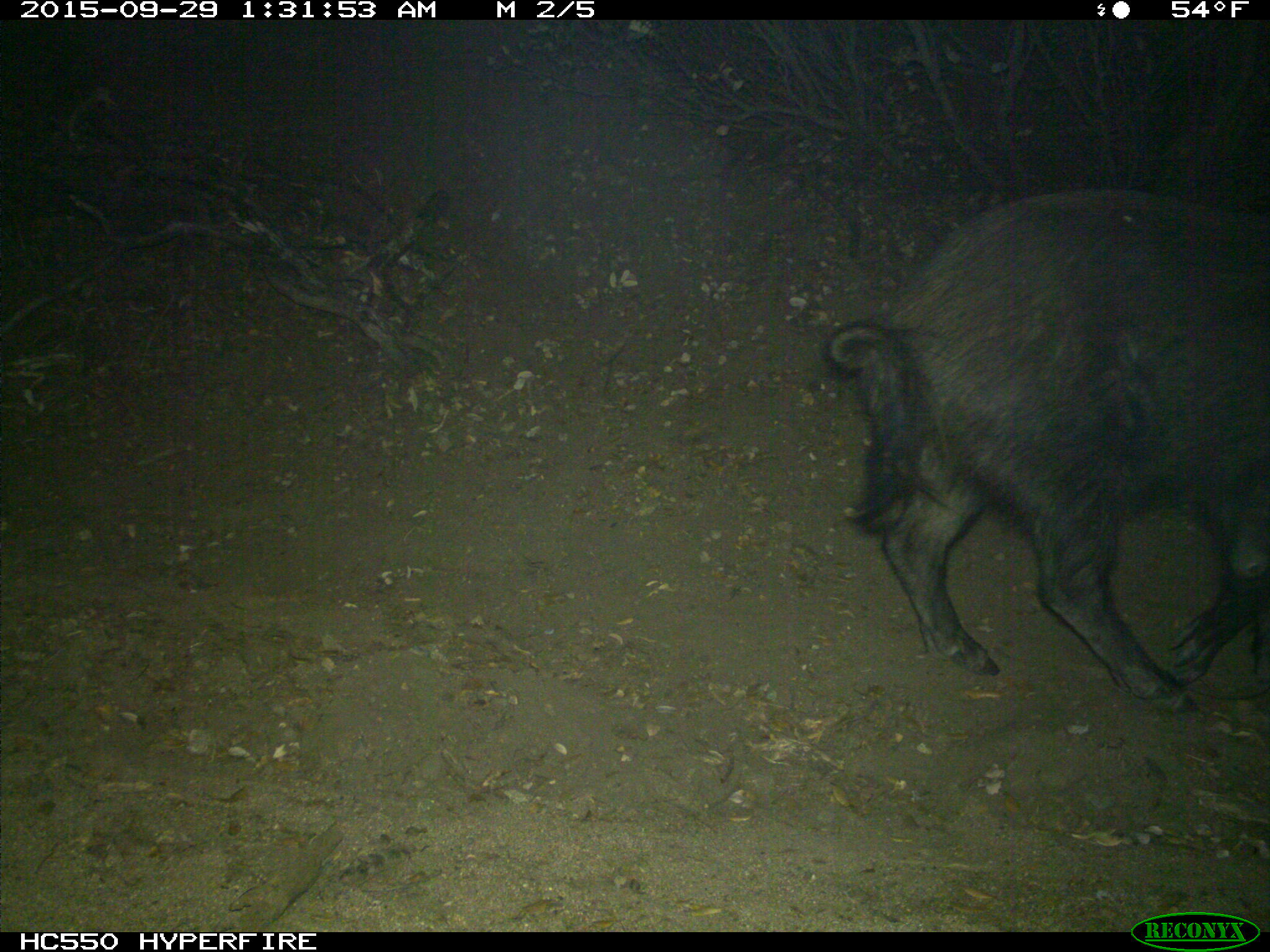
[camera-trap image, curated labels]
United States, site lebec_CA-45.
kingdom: Animalia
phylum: Chordata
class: Mammalia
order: Artiodactyla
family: Suidae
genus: Sus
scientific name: Sus scrofa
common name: wild boar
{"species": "Sus scrofa (wild boar)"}